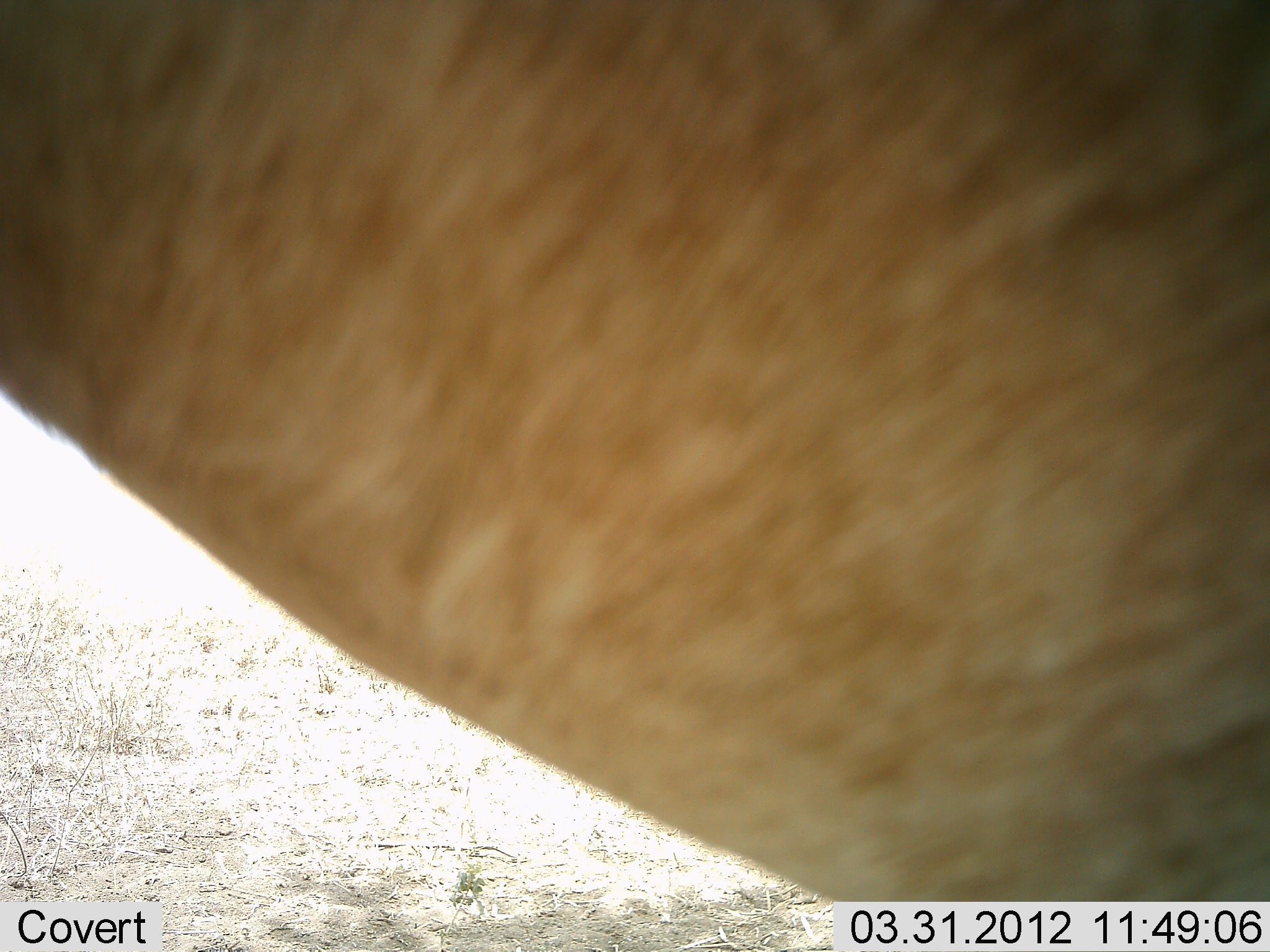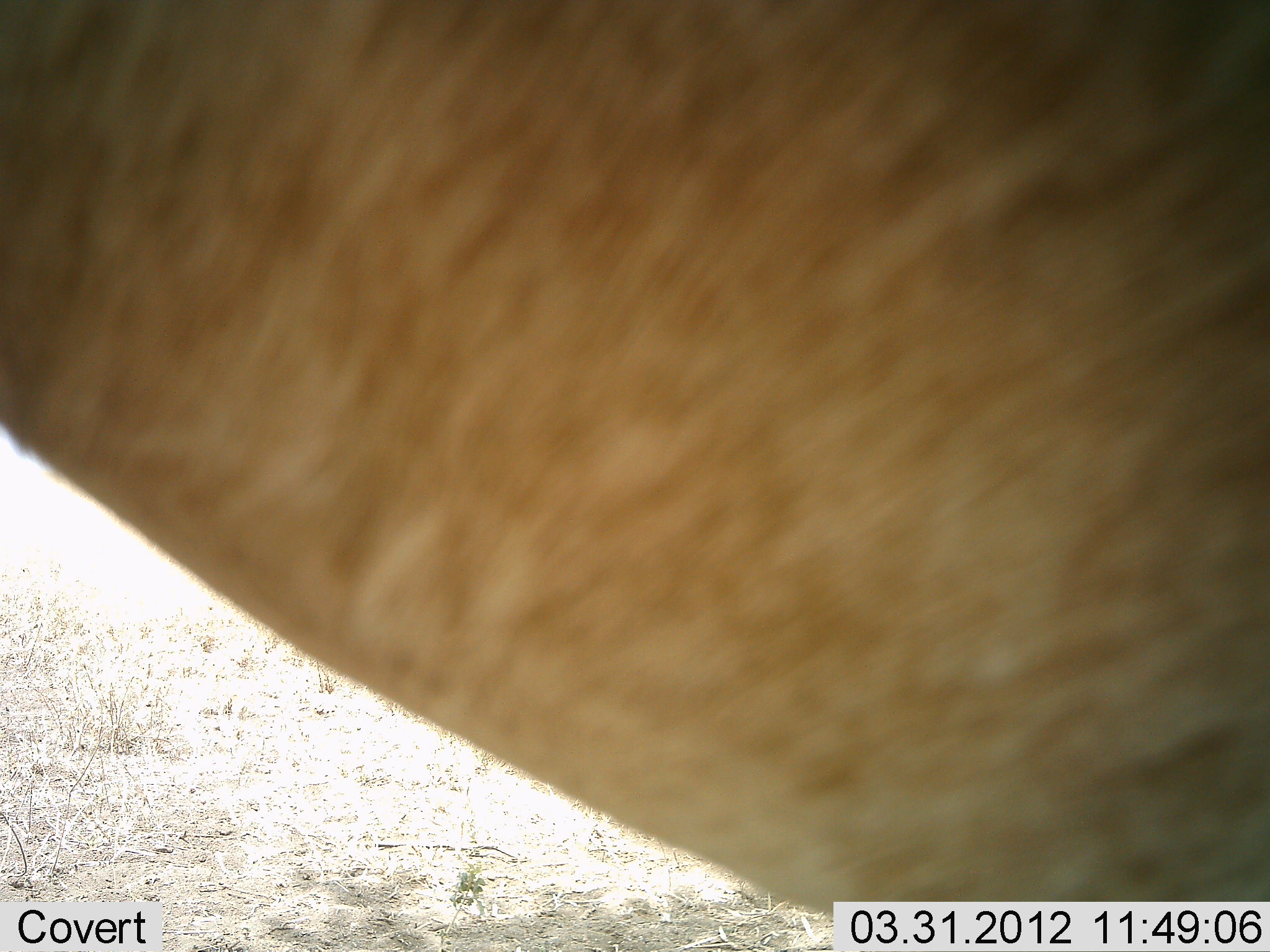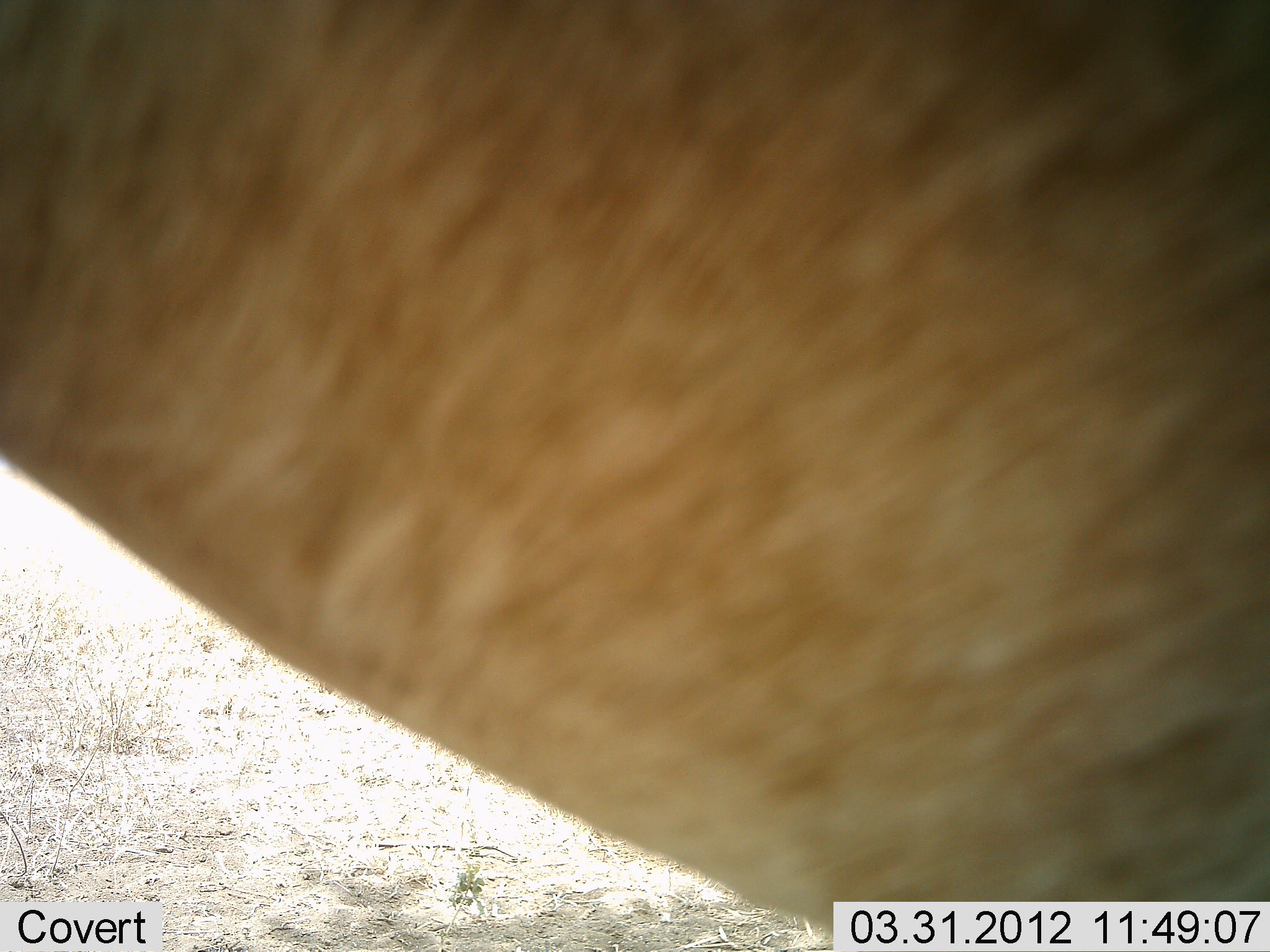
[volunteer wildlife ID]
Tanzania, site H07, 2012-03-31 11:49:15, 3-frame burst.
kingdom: Animalia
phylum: Chordata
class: Mammalia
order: Artiodactyla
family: Bovidae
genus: Alcelaphus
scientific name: Alcelaphus buselaphus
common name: hartebeest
Hartebeest (Alcelaphus buselaphus), count 1. Behavior (volunteer vote fractions): standing 100%, resting 0%, moving 0%, interacting 0%. Young present (vote fraction): 0%. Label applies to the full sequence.